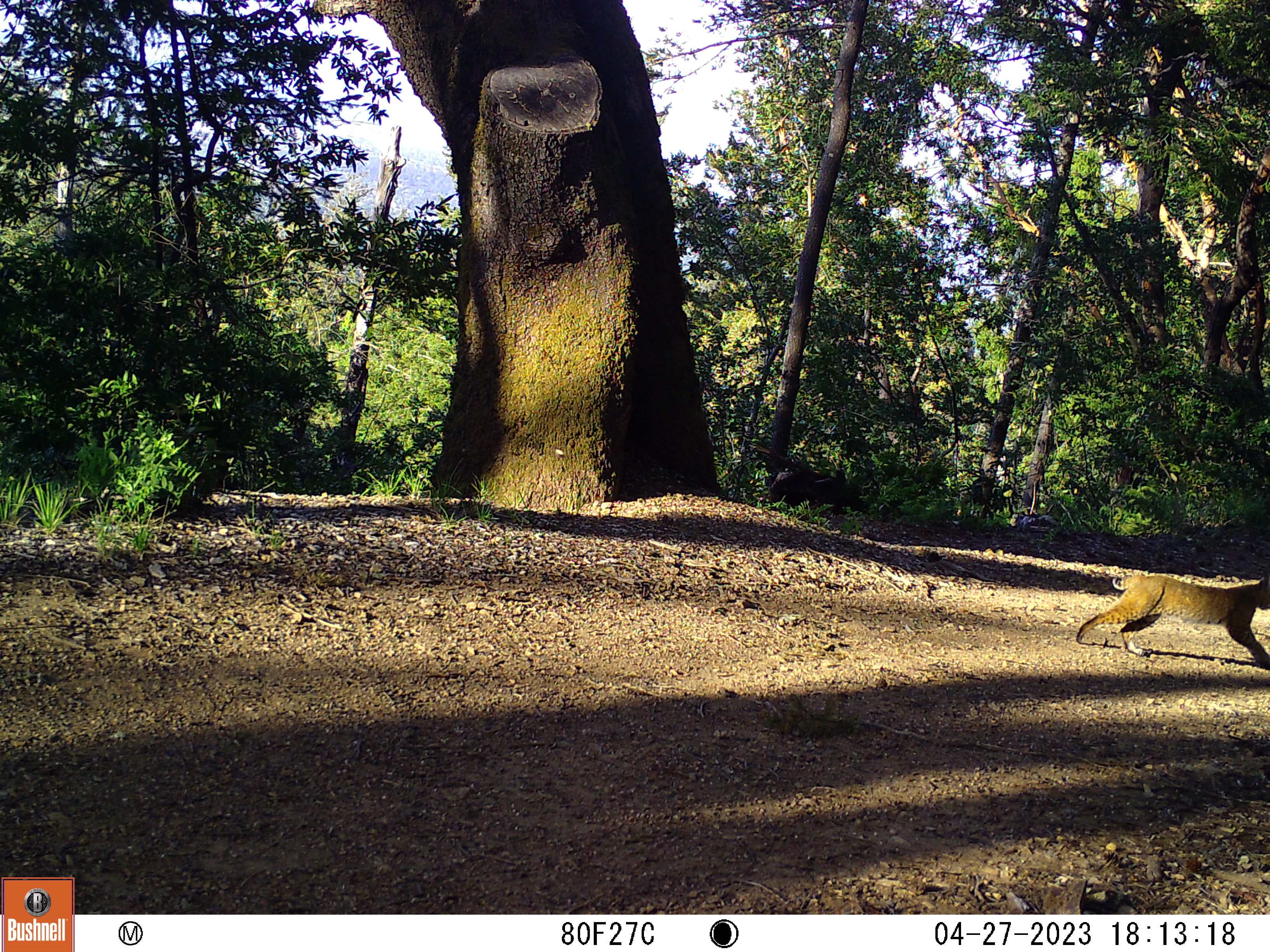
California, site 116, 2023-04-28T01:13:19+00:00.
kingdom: Animalia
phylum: Chordata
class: Mammalia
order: Carnivora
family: Felidae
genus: Lynx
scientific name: Lynx rufus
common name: bobcat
Bobcat (Lynx rufus).